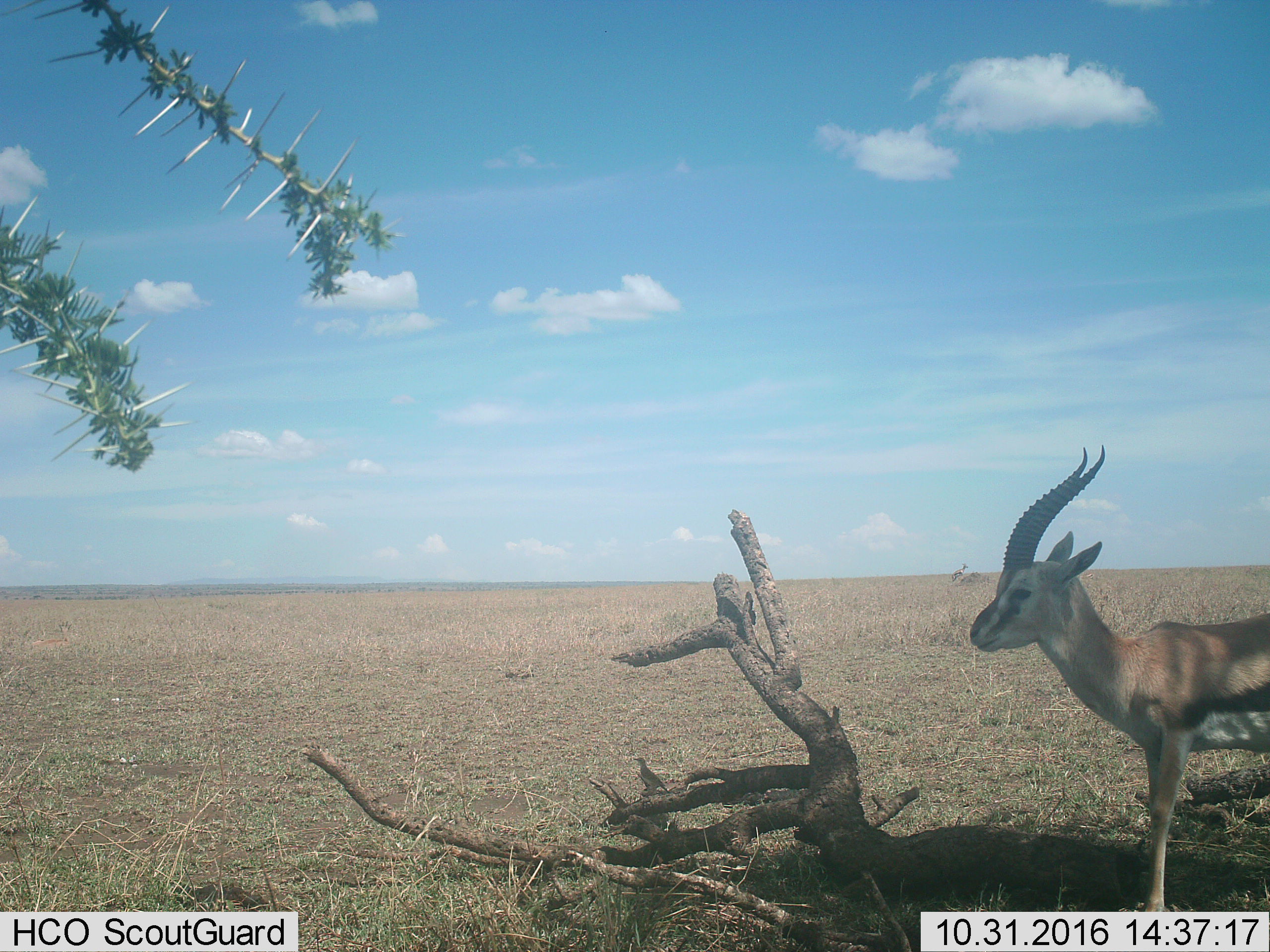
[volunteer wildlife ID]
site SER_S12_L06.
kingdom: Animalia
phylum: Chordata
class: Mammalia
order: Artiodactyla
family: Bovidae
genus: Eudorcas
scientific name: Eudorcas thomsonii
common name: thomson's gazelle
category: gazellethomsons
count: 2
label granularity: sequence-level